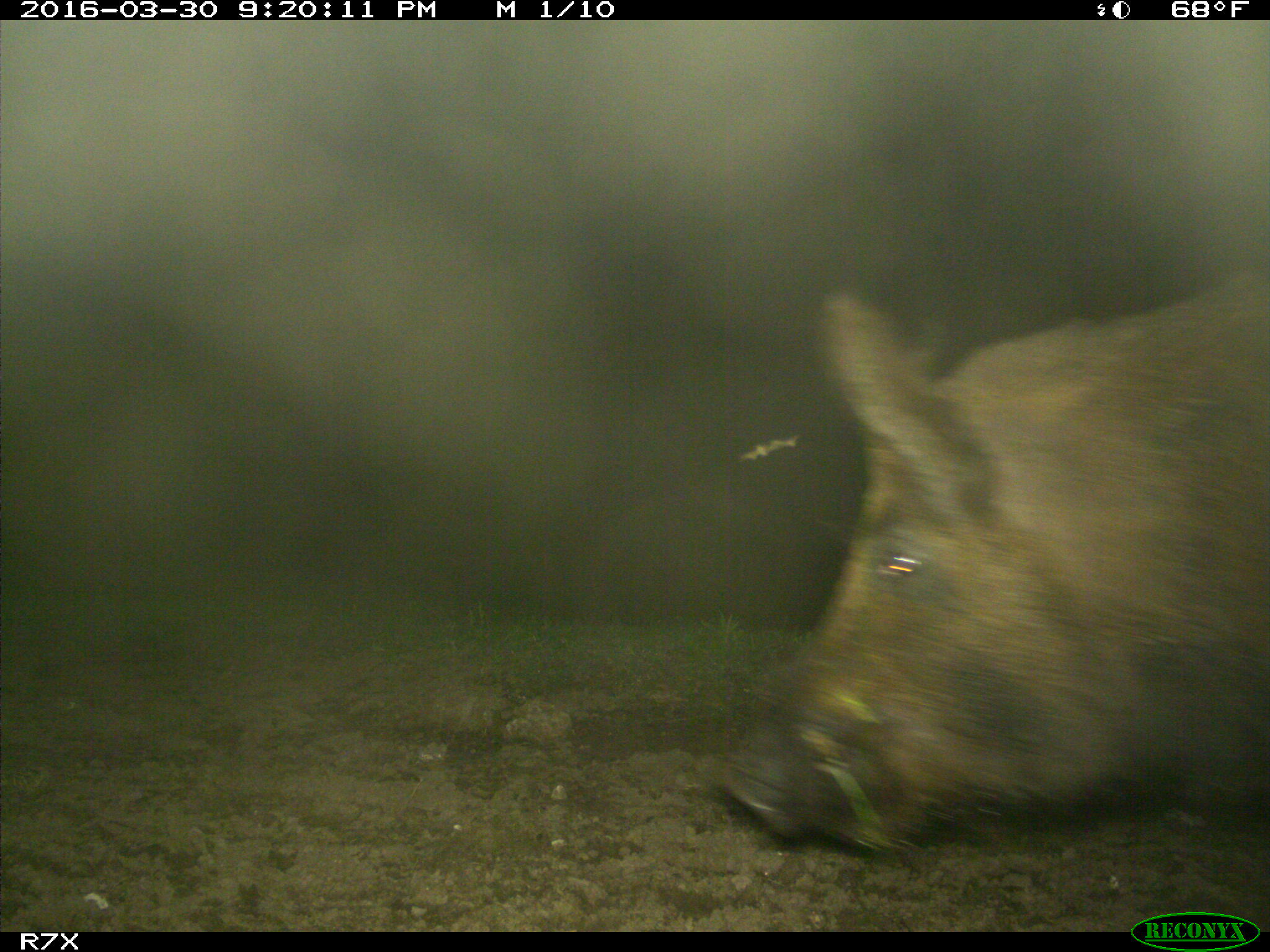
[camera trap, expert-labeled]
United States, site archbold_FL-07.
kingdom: Animalia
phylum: Chordata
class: Mammalia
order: Artiodactyla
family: Suidae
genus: Sus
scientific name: Sus scrofa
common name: wild boar